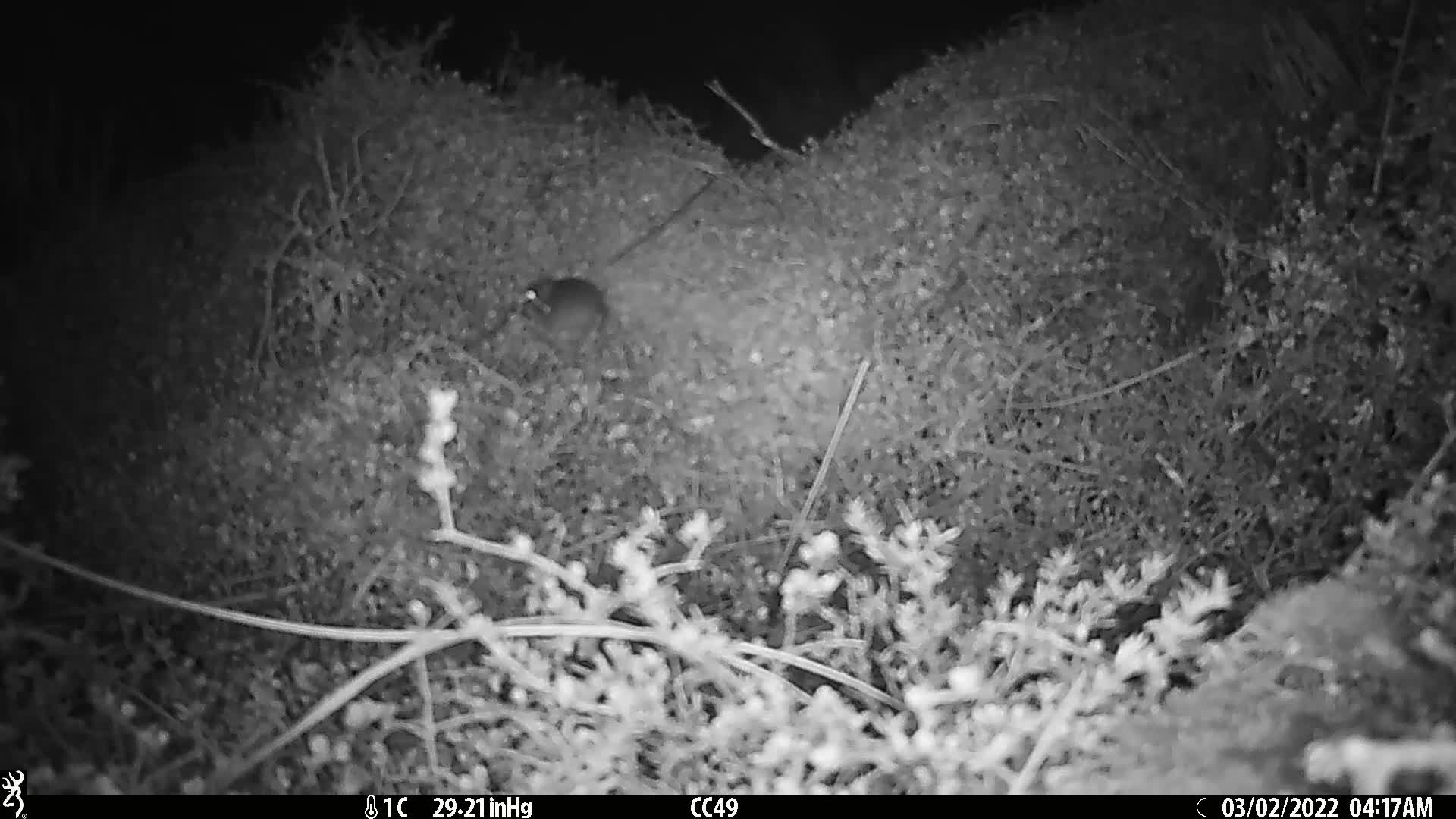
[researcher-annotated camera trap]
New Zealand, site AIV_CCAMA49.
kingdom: Animalia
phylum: Chordata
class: Mammalia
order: Rodentia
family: Muridae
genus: Mus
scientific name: Mus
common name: mouse